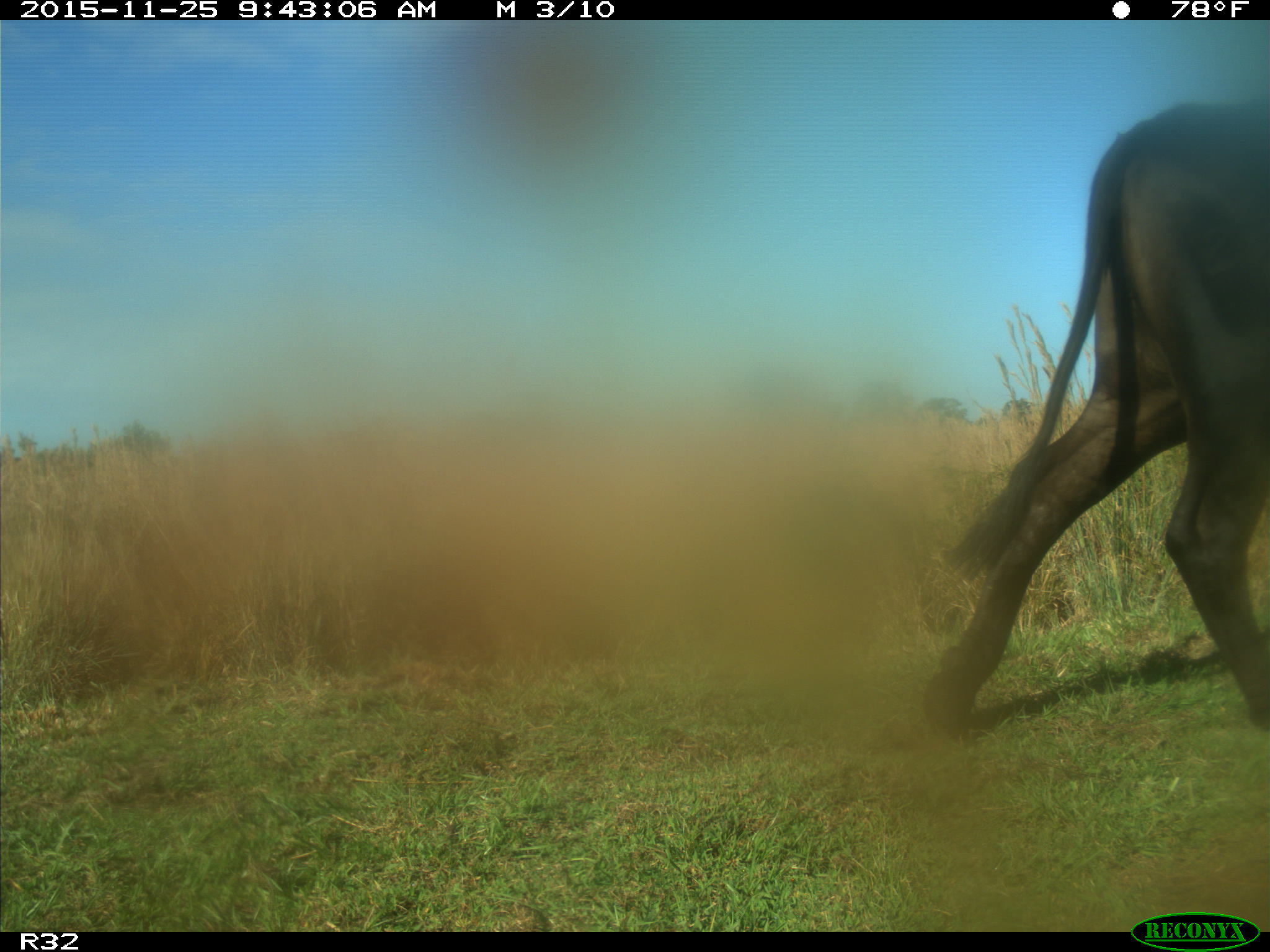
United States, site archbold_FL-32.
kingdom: Animalia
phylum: Chordata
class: Mammalia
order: Artiodactyla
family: Bovidae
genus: Bos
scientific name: Bos taurus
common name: domestic cow